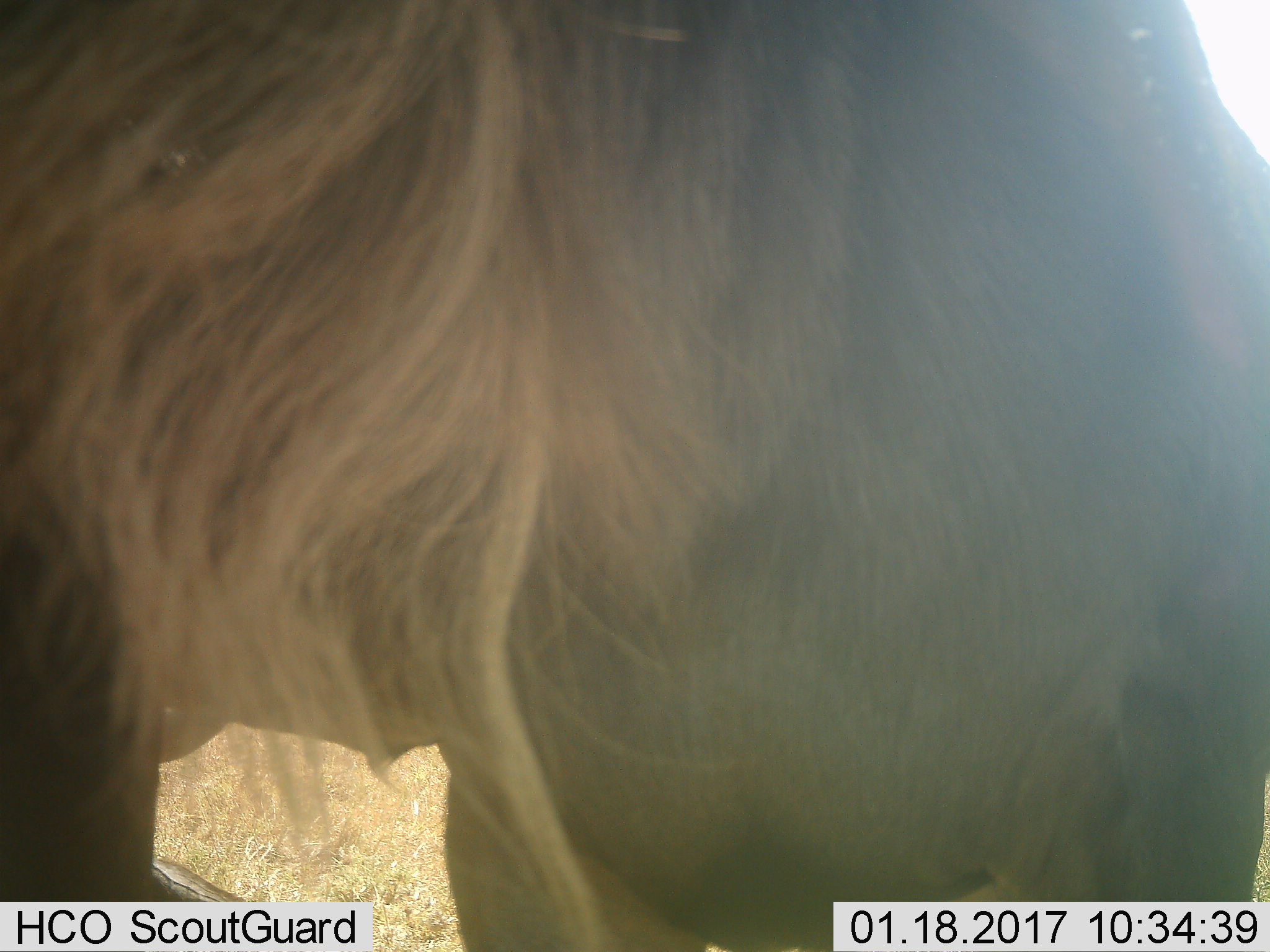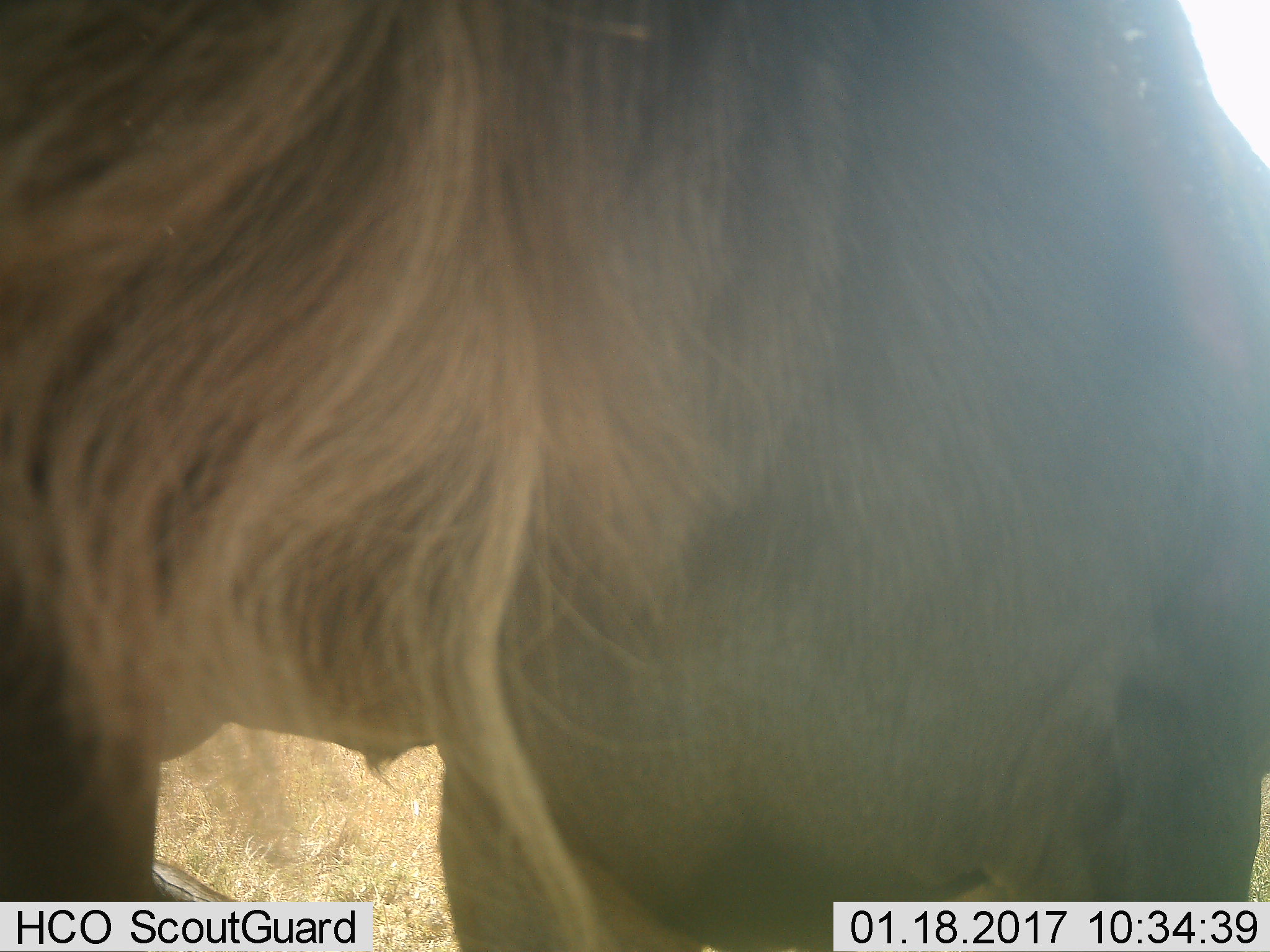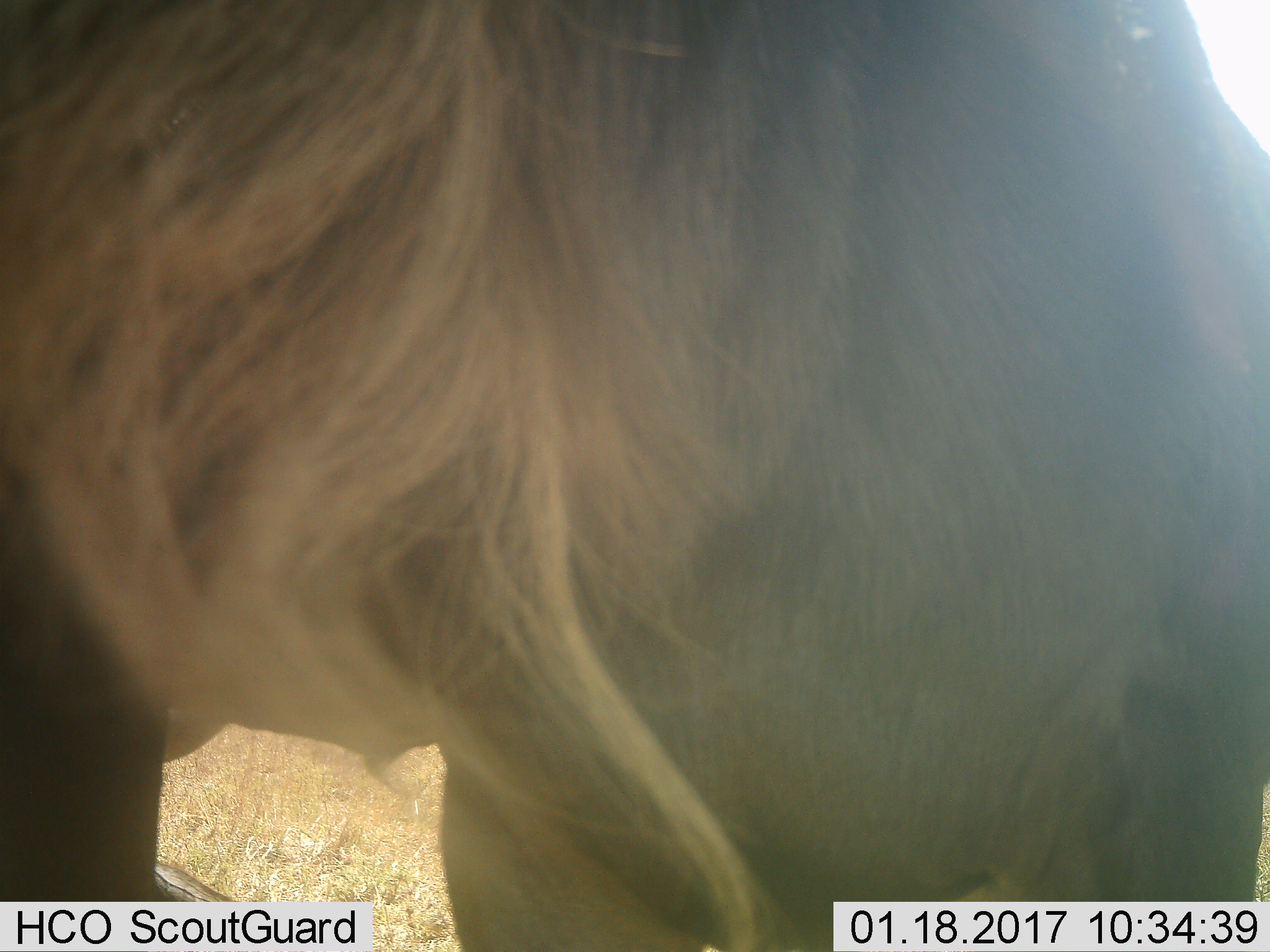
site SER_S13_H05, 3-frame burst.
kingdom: Animalia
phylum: Chordata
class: Mammalia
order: Artiodactyla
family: Bovidae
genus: Connochaetes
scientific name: Connochaetes taurinus taurinus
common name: blue wildebeest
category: wildebeestblue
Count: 1.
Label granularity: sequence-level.